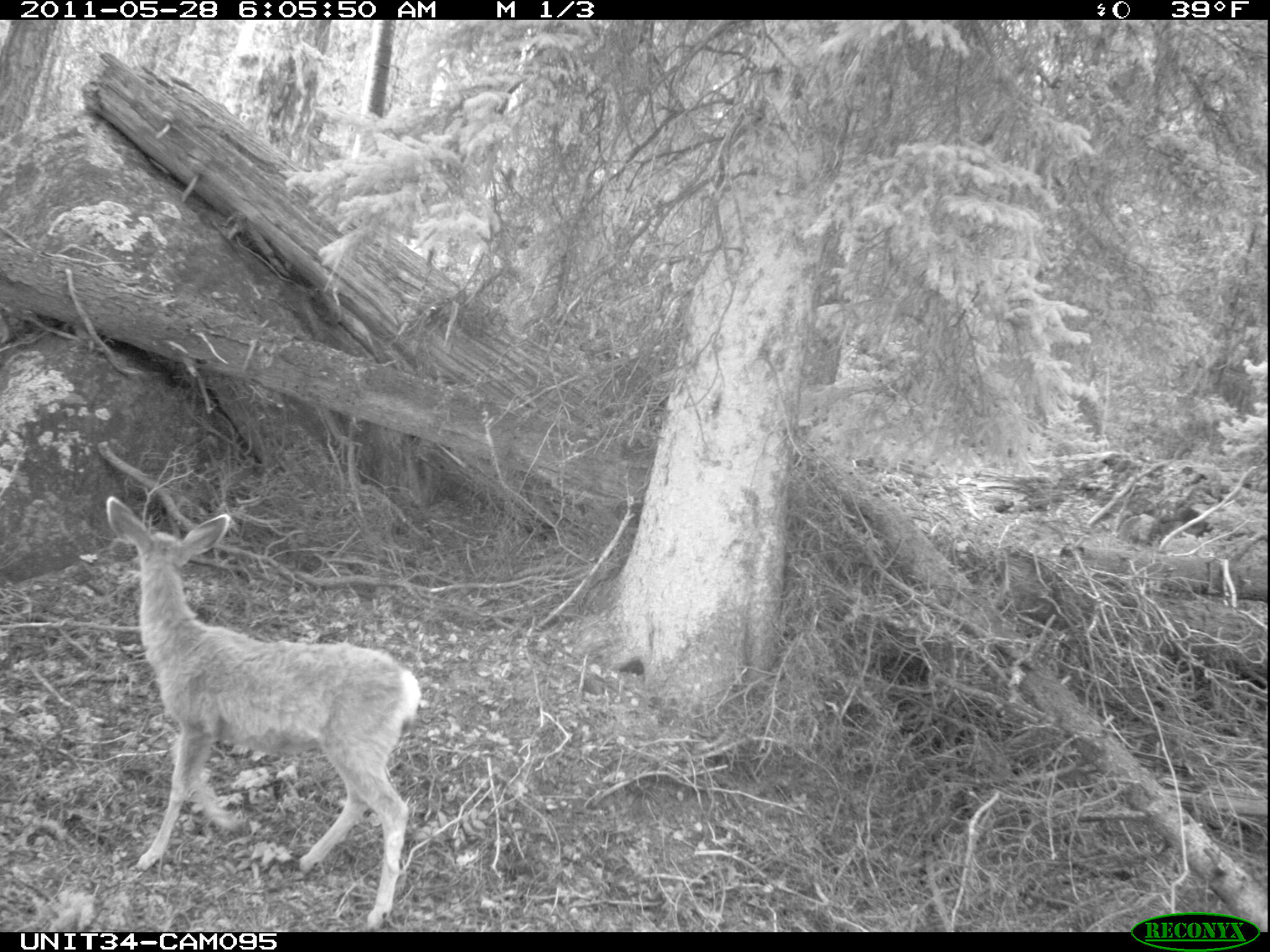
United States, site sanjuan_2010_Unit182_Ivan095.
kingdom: Animalia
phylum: Chordata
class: Mammalia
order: Artiodactyla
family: Cervidae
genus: Odocoileus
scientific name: Odocoileus hemionus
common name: mule deer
Odocoileus hemionus (mule deer).